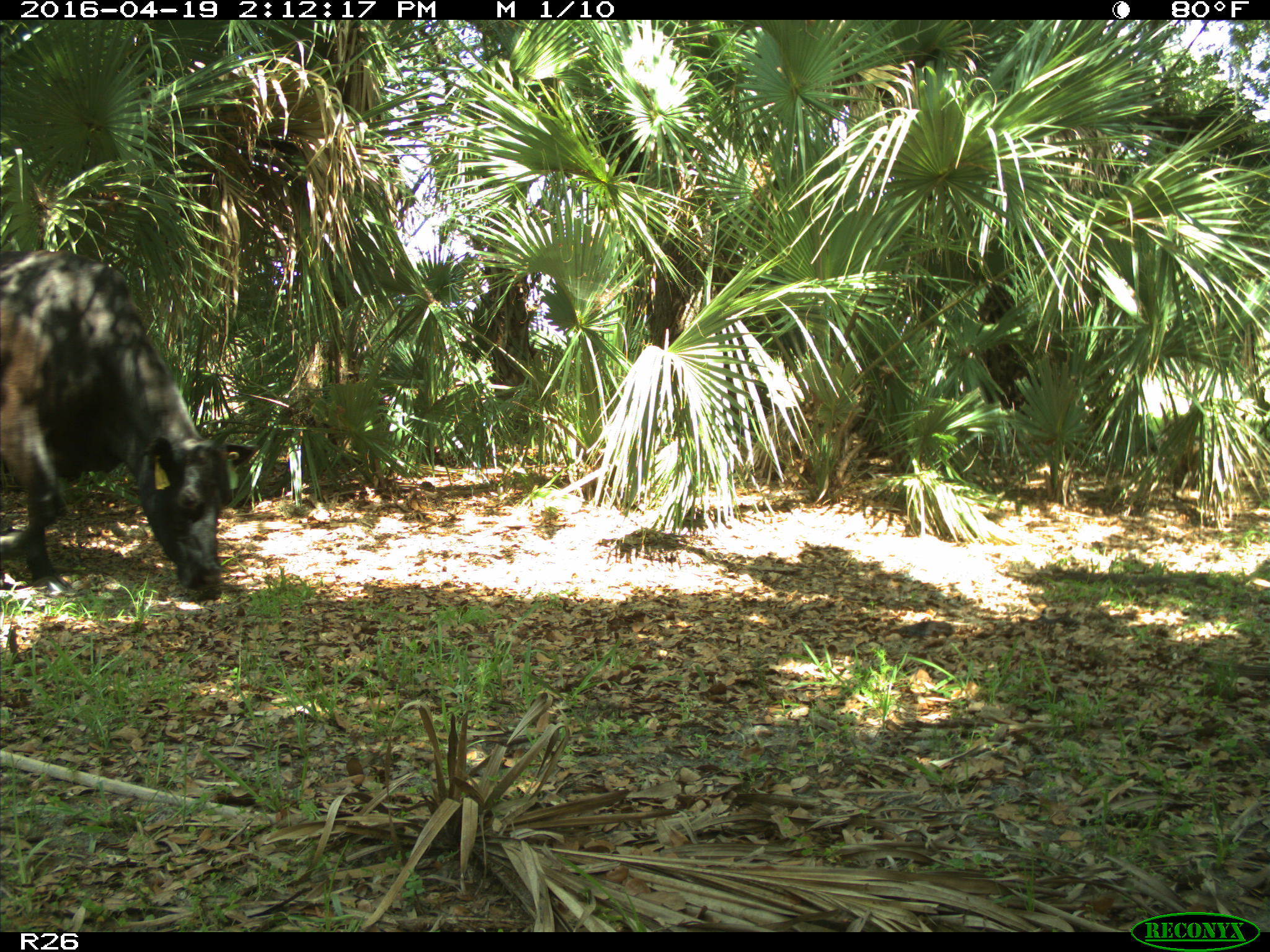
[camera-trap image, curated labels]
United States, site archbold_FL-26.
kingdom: Animalia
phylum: Chordata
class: Mammalia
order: Artiodactyla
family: Bovidae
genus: Bos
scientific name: Bos taurus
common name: domestic cow